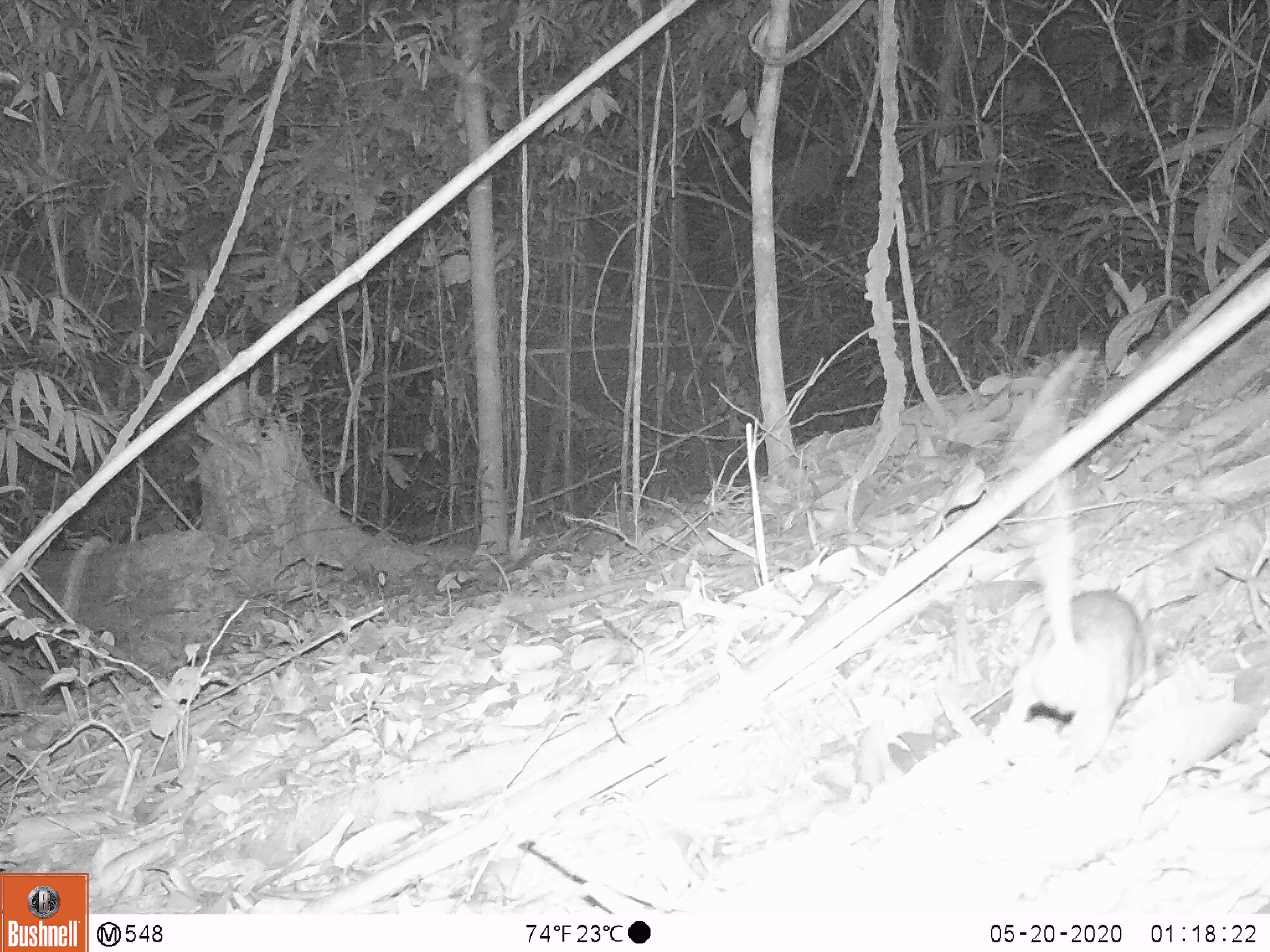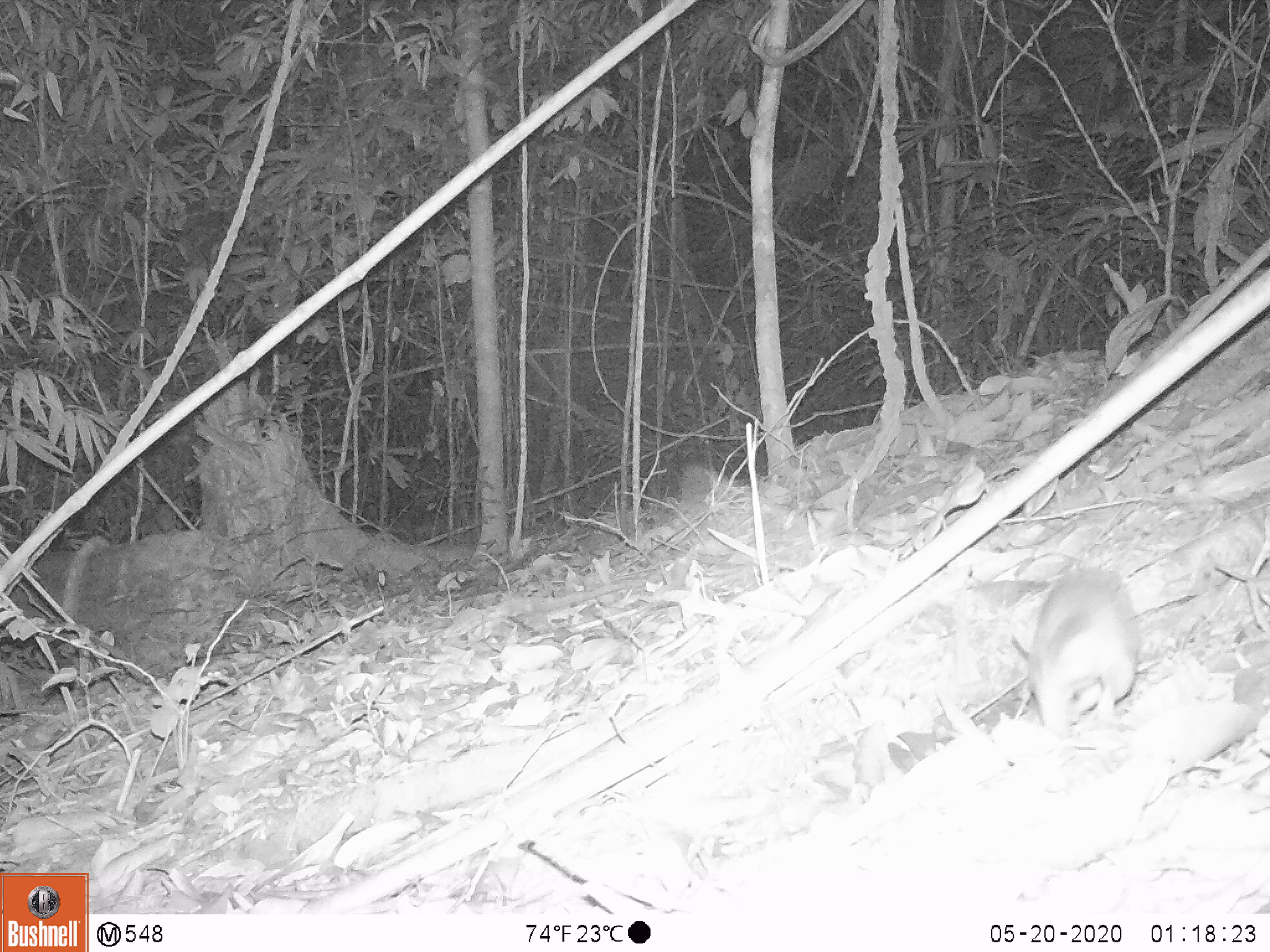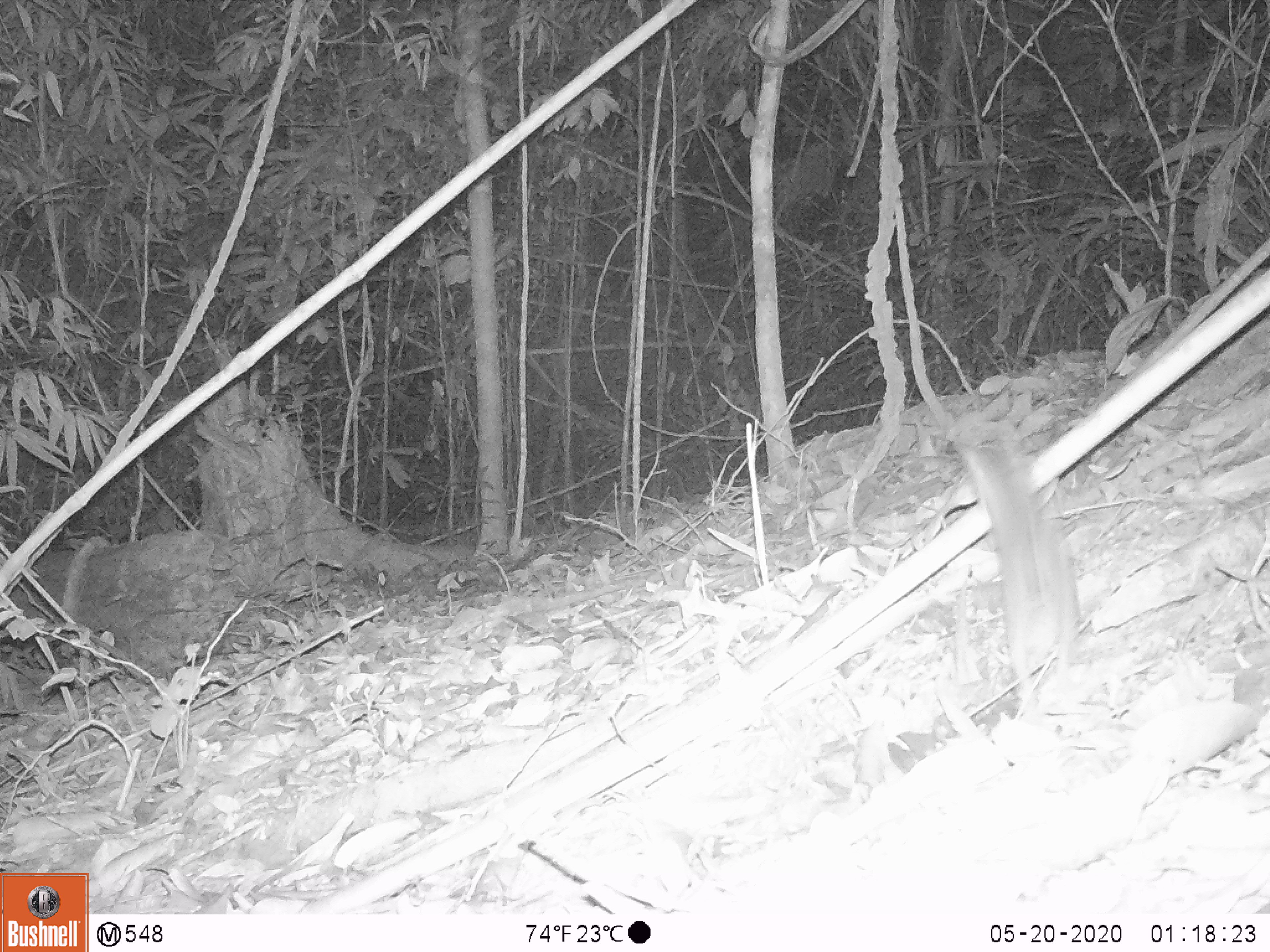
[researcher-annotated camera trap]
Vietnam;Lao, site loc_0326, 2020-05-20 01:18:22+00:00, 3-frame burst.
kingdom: Animalia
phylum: Chordata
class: Mammalia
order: Rodentia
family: Muridae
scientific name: Muridae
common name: old-world mice and rats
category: unidentified murid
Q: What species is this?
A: Unidentified murid (old-world mice and rats) (Muridae).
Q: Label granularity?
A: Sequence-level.